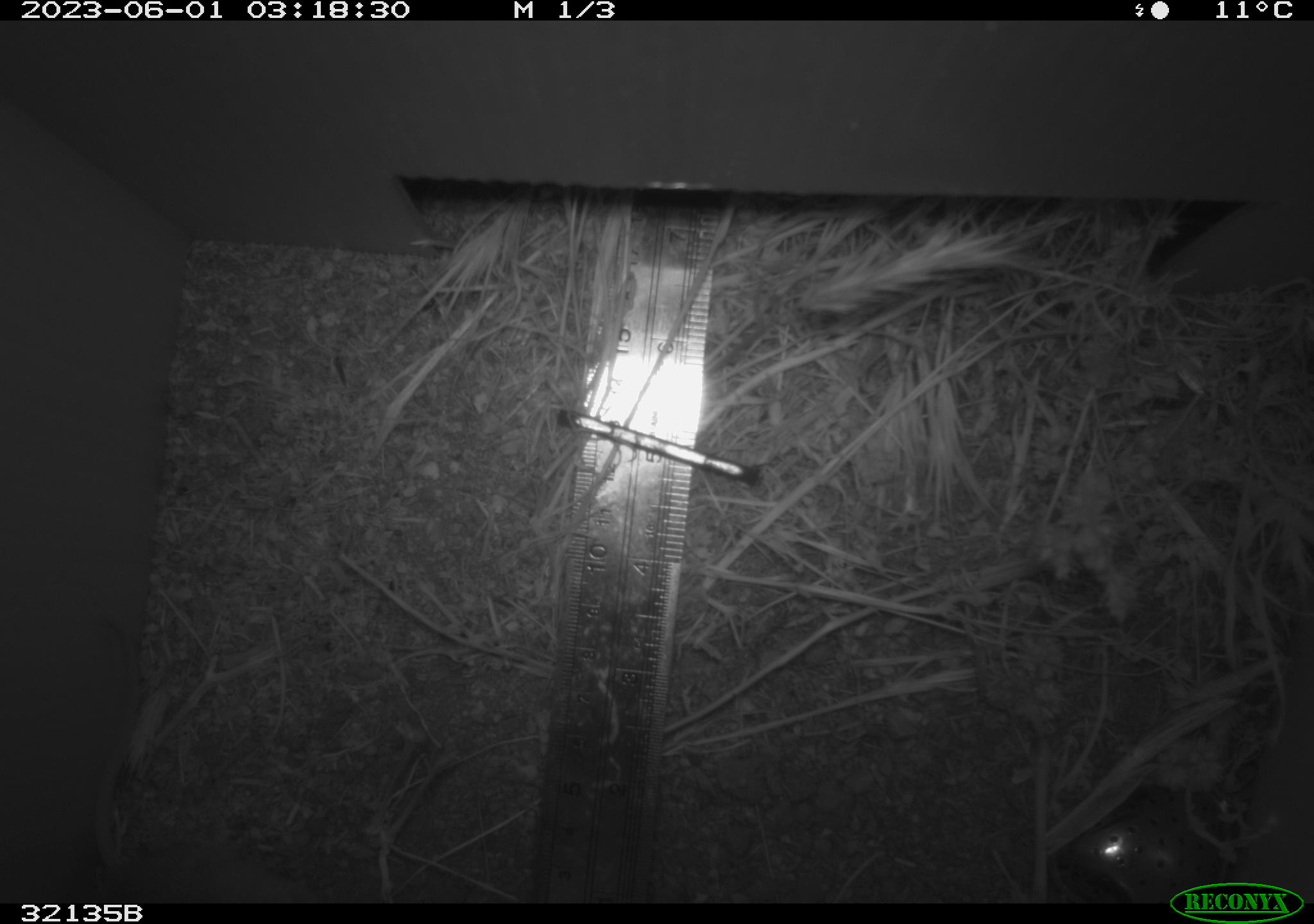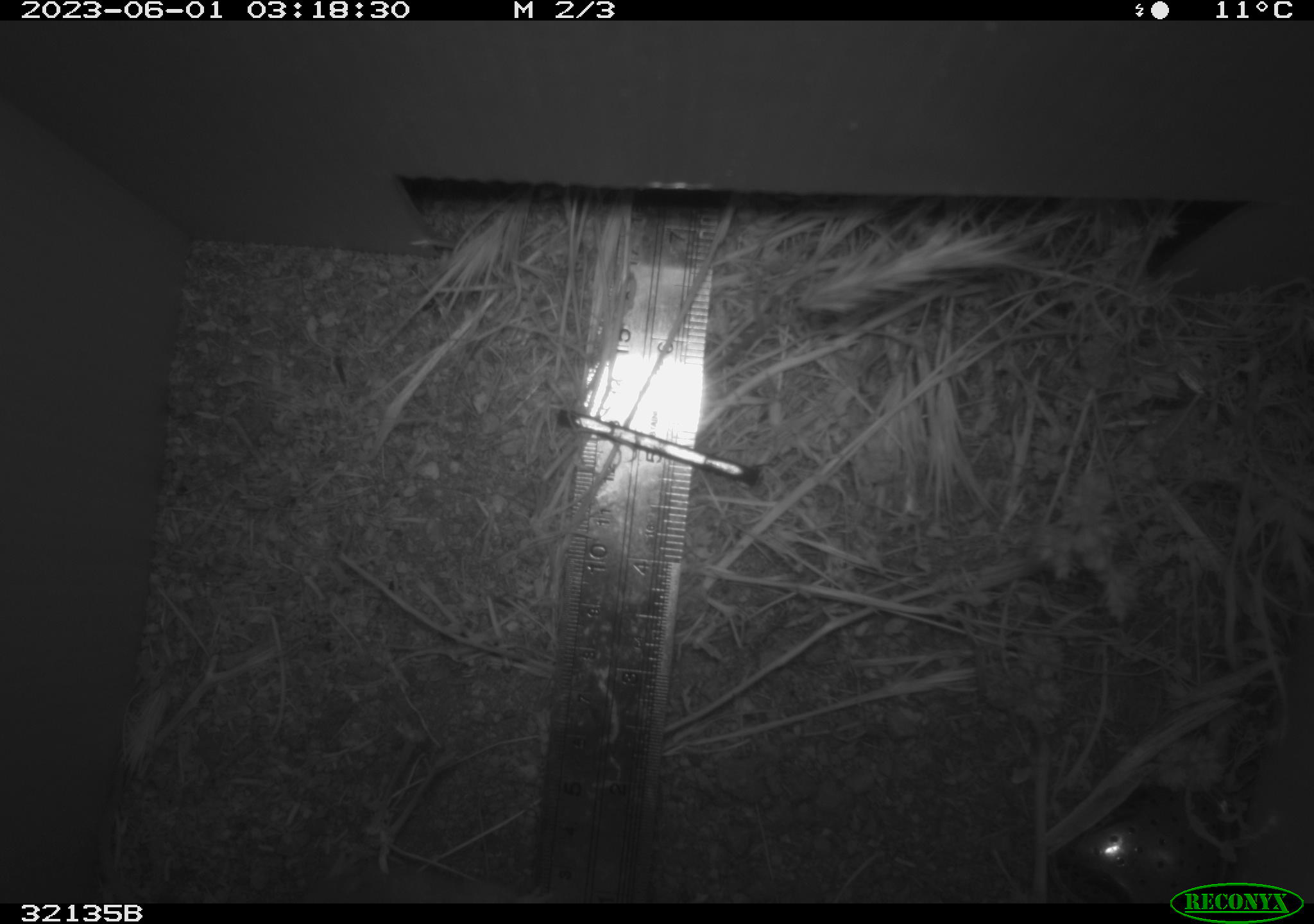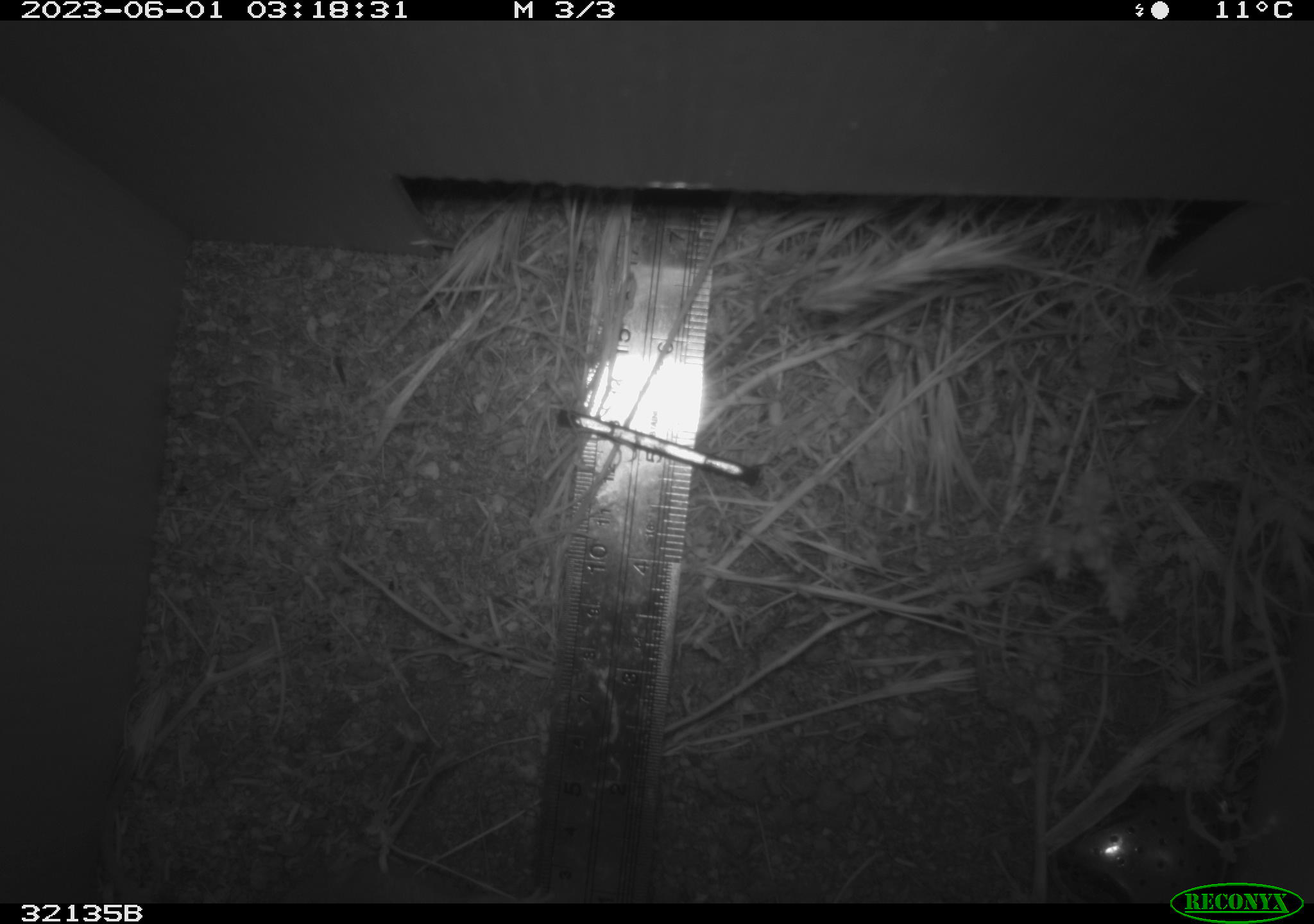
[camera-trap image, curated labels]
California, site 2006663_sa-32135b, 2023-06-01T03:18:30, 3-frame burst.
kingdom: Animalia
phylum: Chordata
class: Mammalia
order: Rodentia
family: Cricetidae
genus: Peromyscus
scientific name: Peromyscus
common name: deer mice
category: peromyscus species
Peromyscus species (deer mice) (Peromyscus).